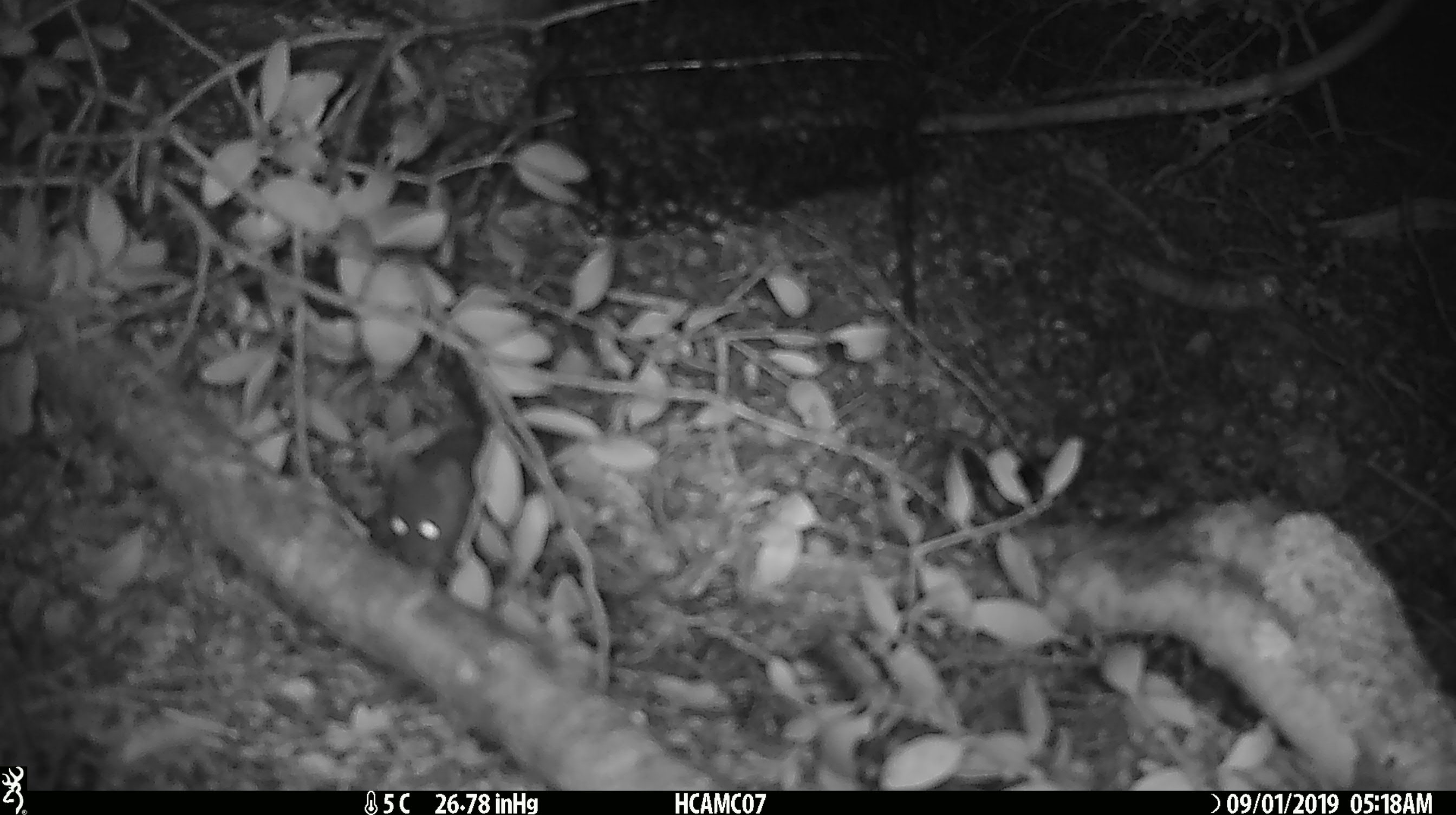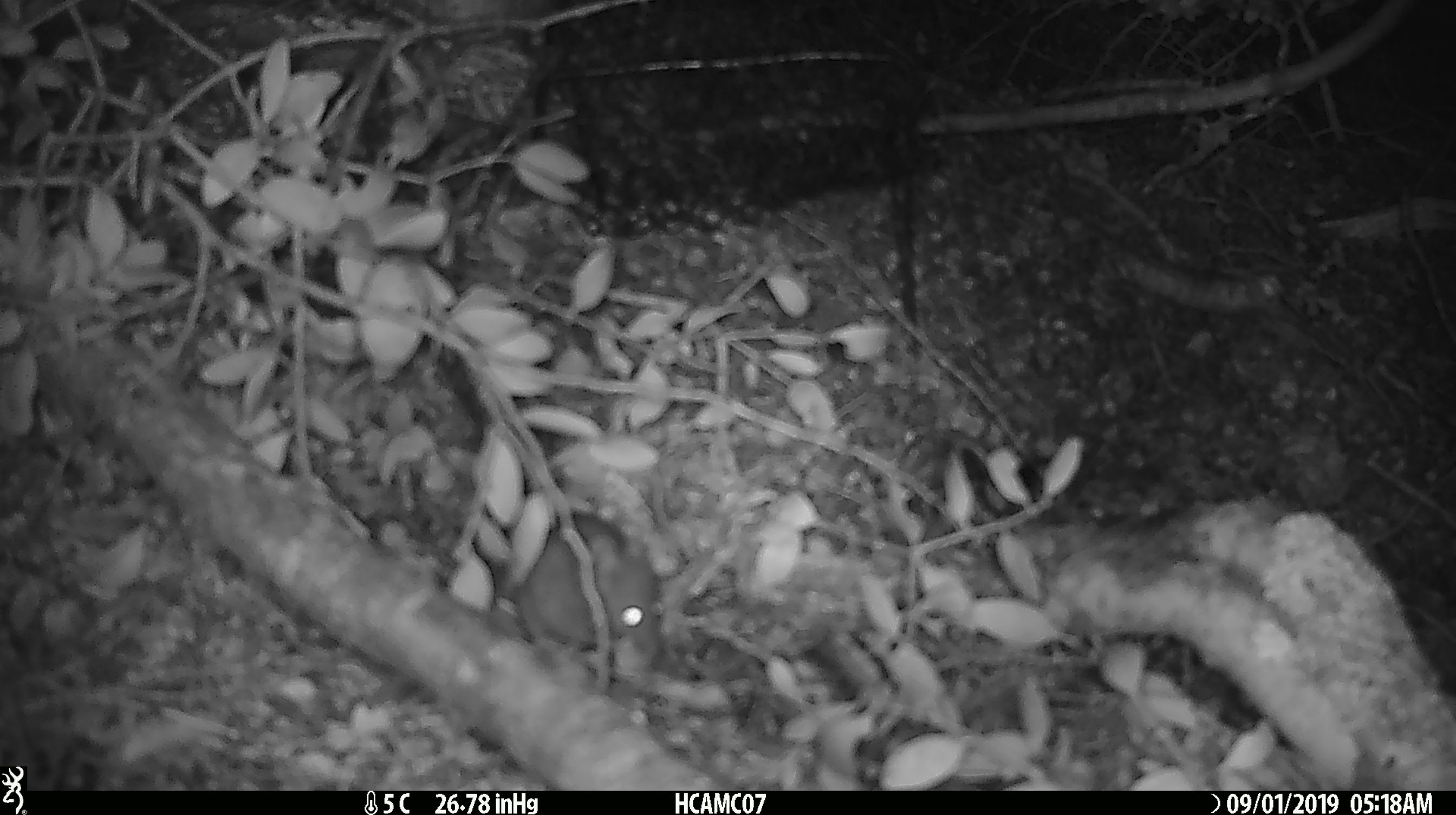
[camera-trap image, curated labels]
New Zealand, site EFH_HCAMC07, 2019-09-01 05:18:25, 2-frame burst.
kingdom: Animalia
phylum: Chordata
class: Mammalia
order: Rodentia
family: Muridae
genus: Mus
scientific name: Mus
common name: mouse